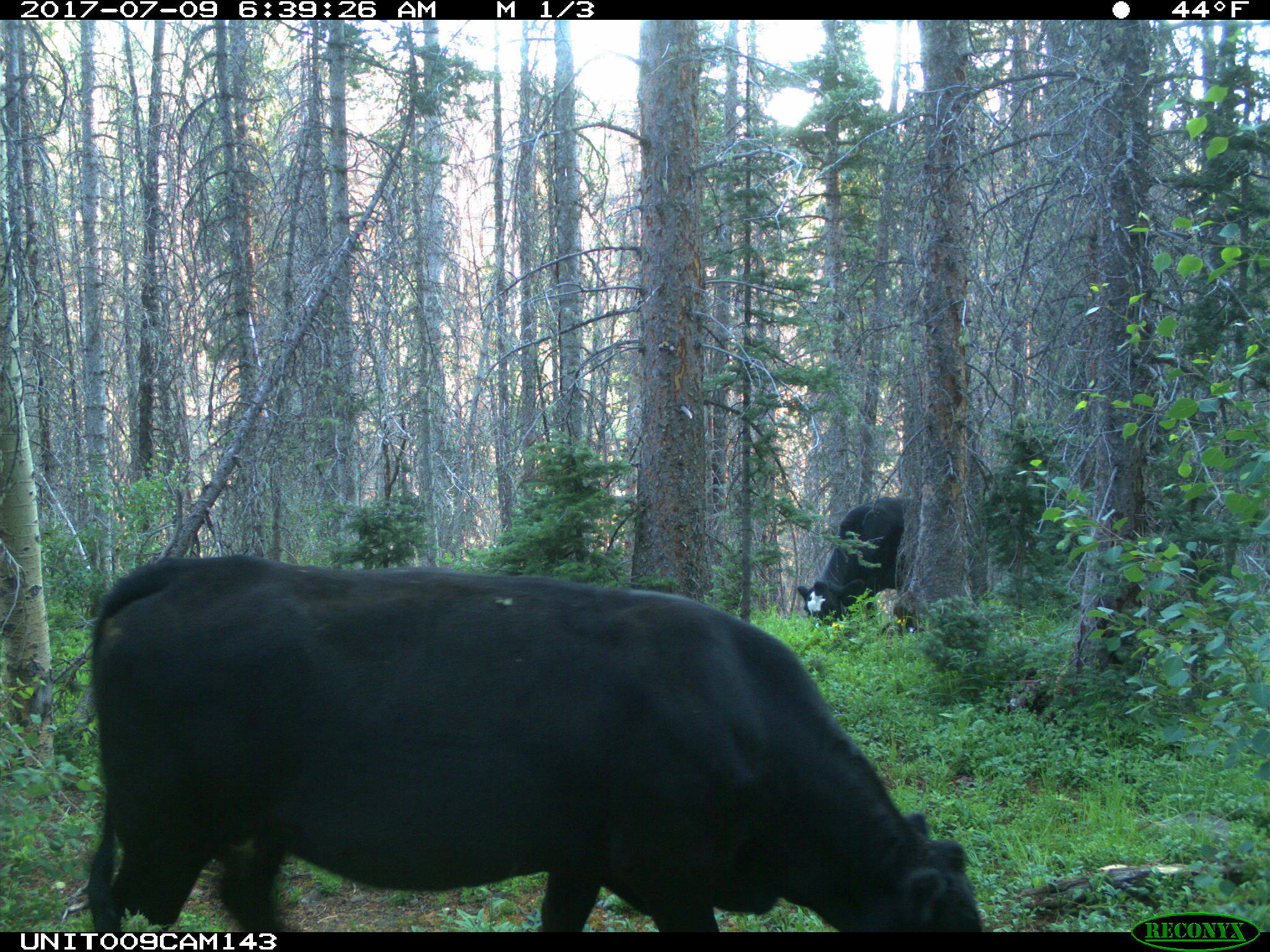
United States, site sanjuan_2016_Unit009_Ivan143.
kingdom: Animalia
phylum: Chordata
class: Mammalia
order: Artiodactyla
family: Bovidae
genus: Bos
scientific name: Bos taurus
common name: domestic cow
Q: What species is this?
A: Bos taurus (domestic cow).